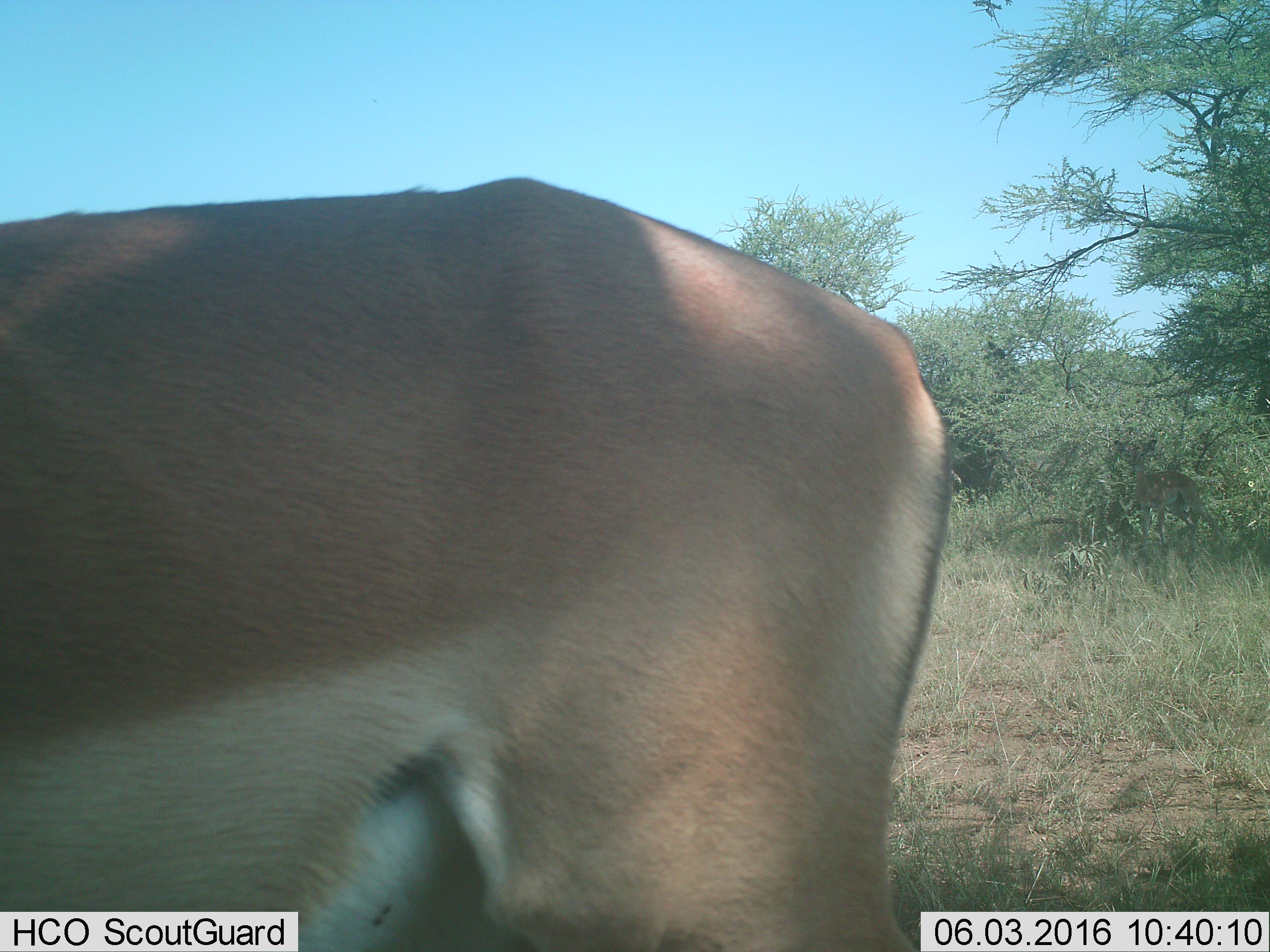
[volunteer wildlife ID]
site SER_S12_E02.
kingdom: Animalia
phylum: Chordata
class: Mammalia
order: Artiodactyla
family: Bovidae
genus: Aepyceros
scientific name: Aepyceros melampus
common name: impala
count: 1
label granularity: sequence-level